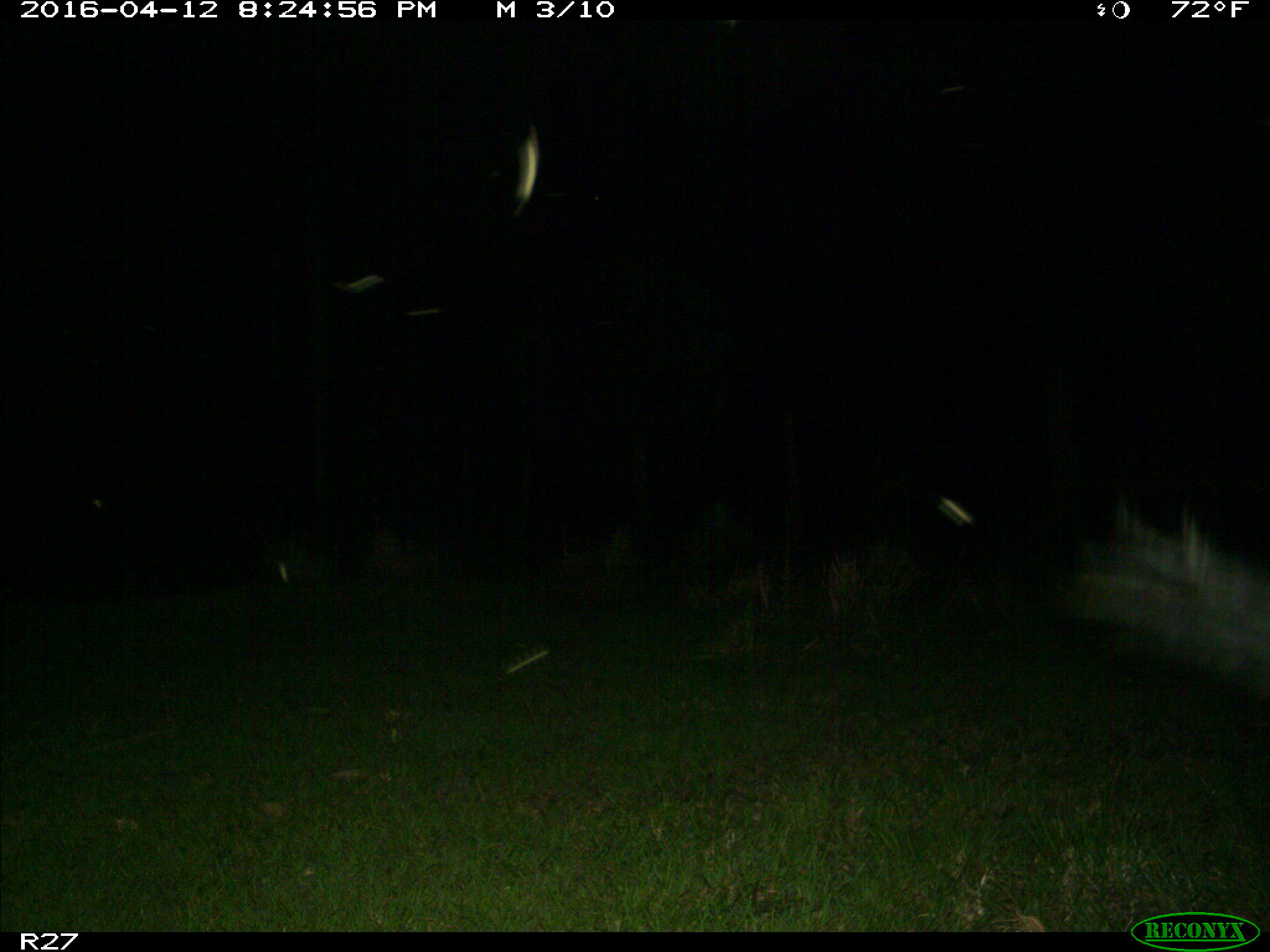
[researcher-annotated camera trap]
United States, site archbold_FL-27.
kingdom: Animalia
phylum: Chordata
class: Mammalia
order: Artiodactyla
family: Bovidae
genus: Bos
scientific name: Bos taurus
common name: domestic cow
Bos taurus (domestic cow).